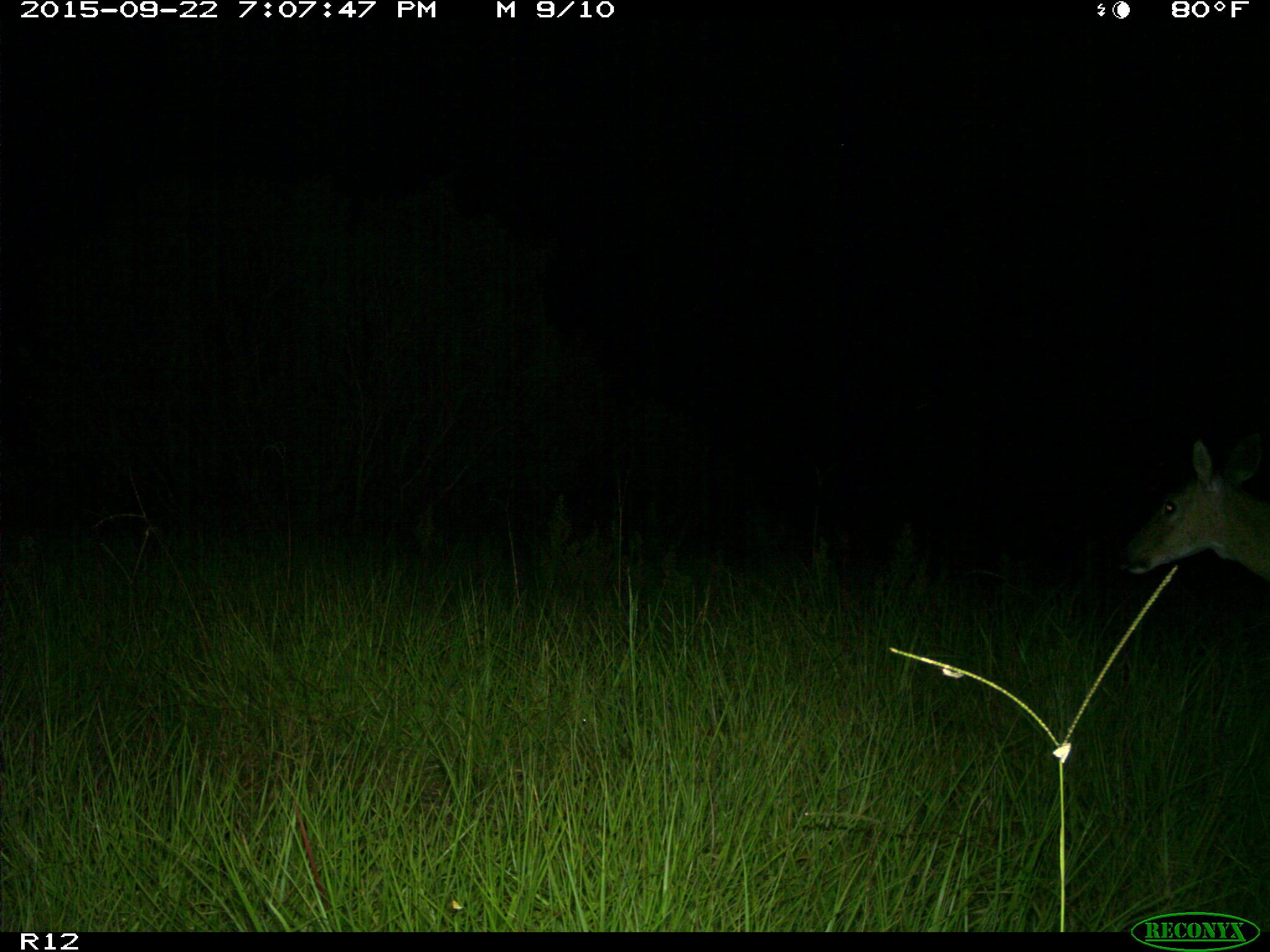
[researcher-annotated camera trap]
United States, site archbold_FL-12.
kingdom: Animalia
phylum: Chordata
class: Mammalia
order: Artiodactyla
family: Cervidae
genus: Odocoileus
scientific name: Odocoileus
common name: deer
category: unidentified deer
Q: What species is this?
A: Unidentified deer (deer) (Odocoileus).